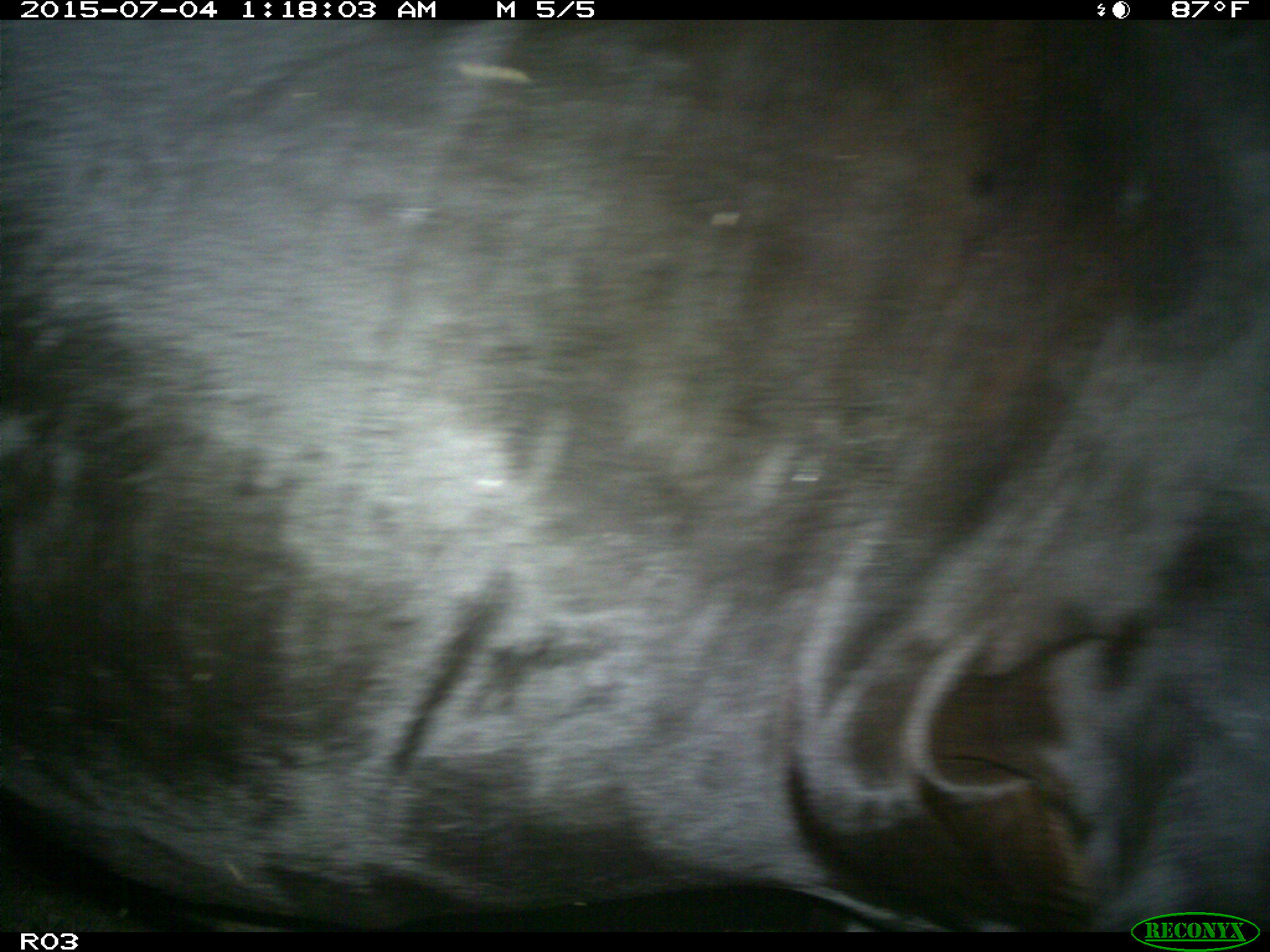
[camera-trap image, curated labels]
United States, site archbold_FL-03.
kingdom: Animalia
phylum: Chordata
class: Mammalia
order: Artiodactyla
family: Bovidae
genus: Bos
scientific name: Bos taurus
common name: domestic cow